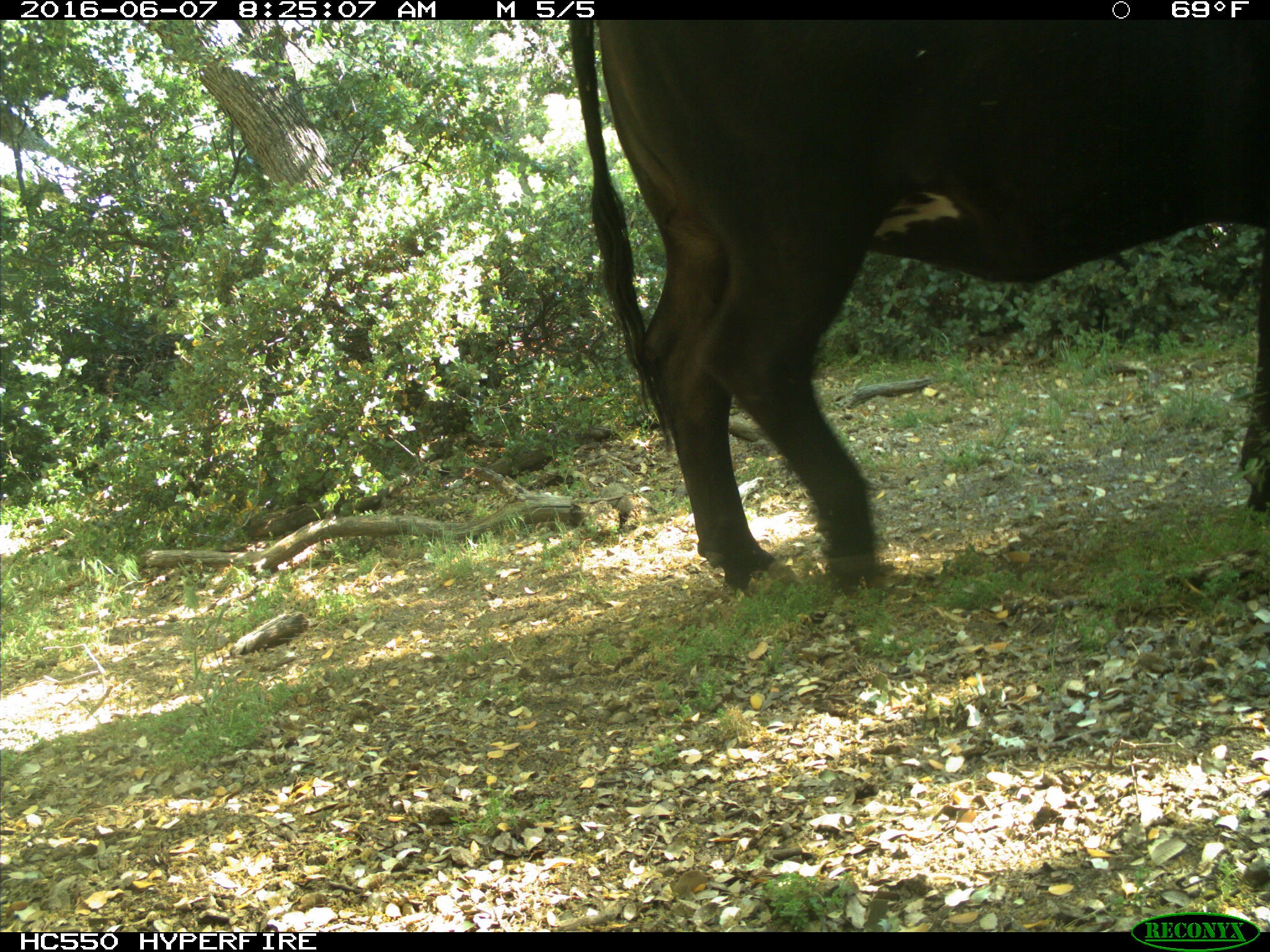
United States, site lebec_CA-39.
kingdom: Animalia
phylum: Chordata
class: Mammalia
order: Artiodactyla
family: Bovidae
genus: Bos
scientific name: Bos taurus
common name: domestic cow